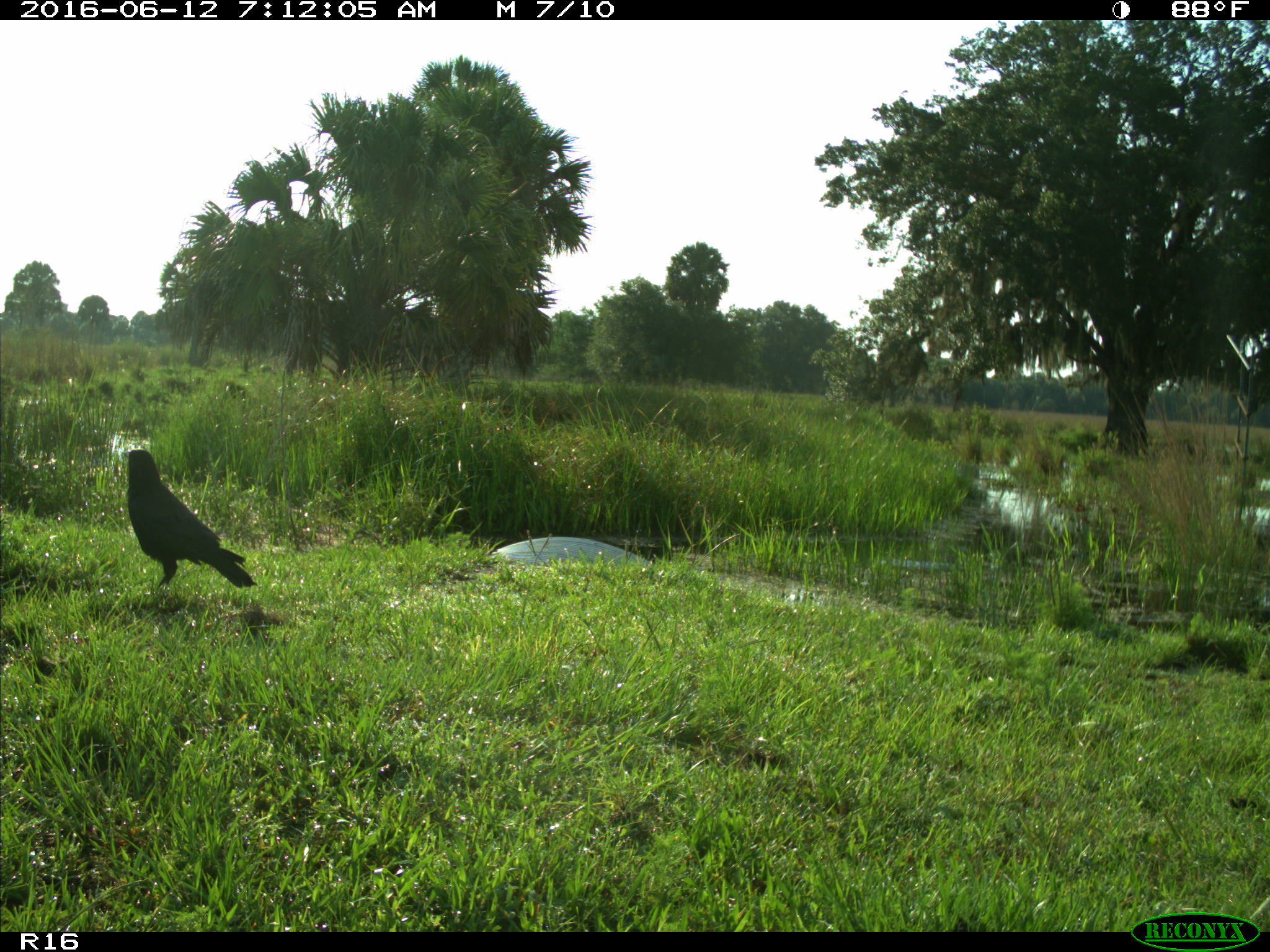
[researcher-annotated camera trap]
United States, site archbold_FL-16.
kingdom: Animalia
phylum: Chordata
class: Aves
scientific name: Aves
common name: birds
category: unidentified bird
Unidentified bird (birds) (Aves).